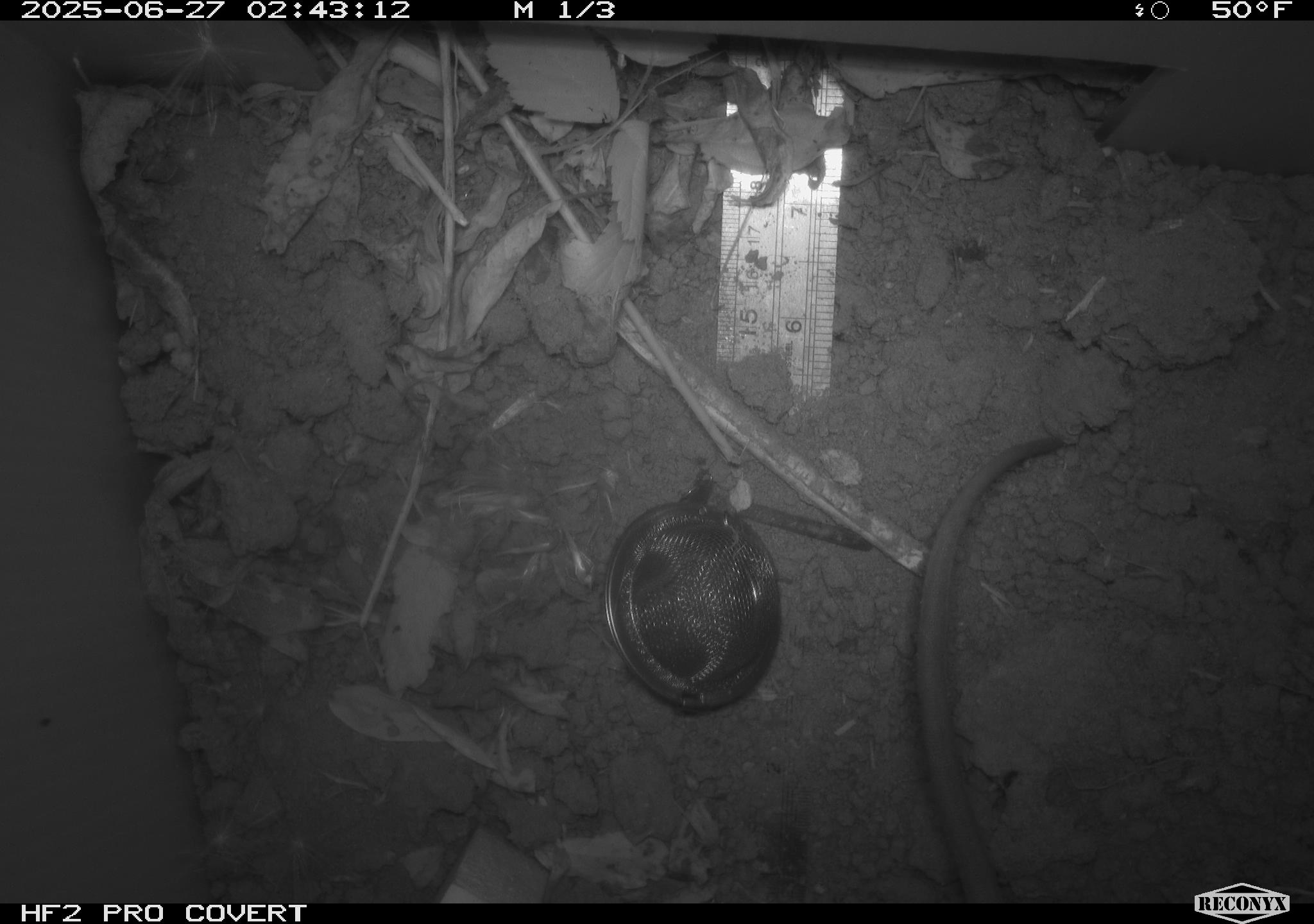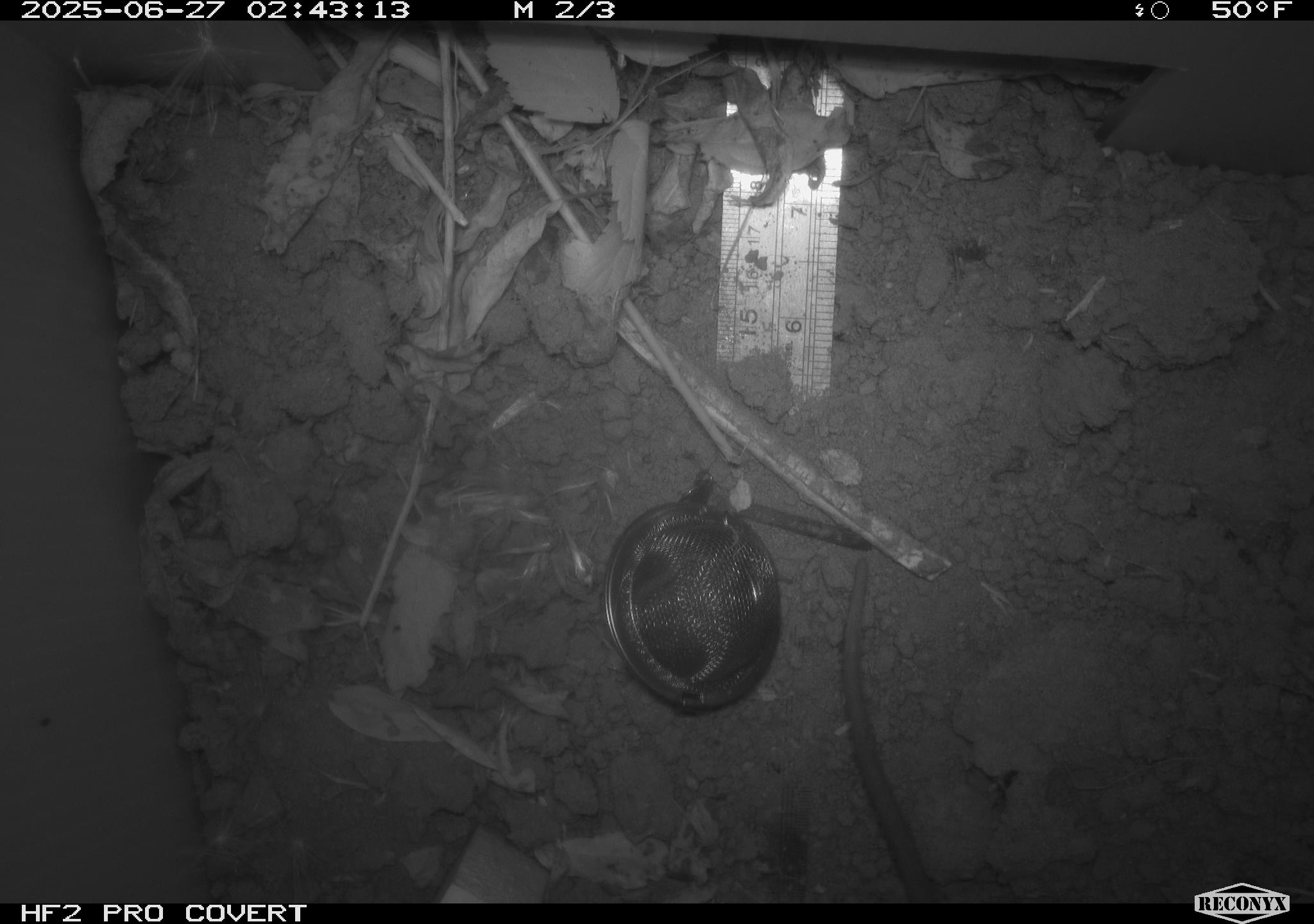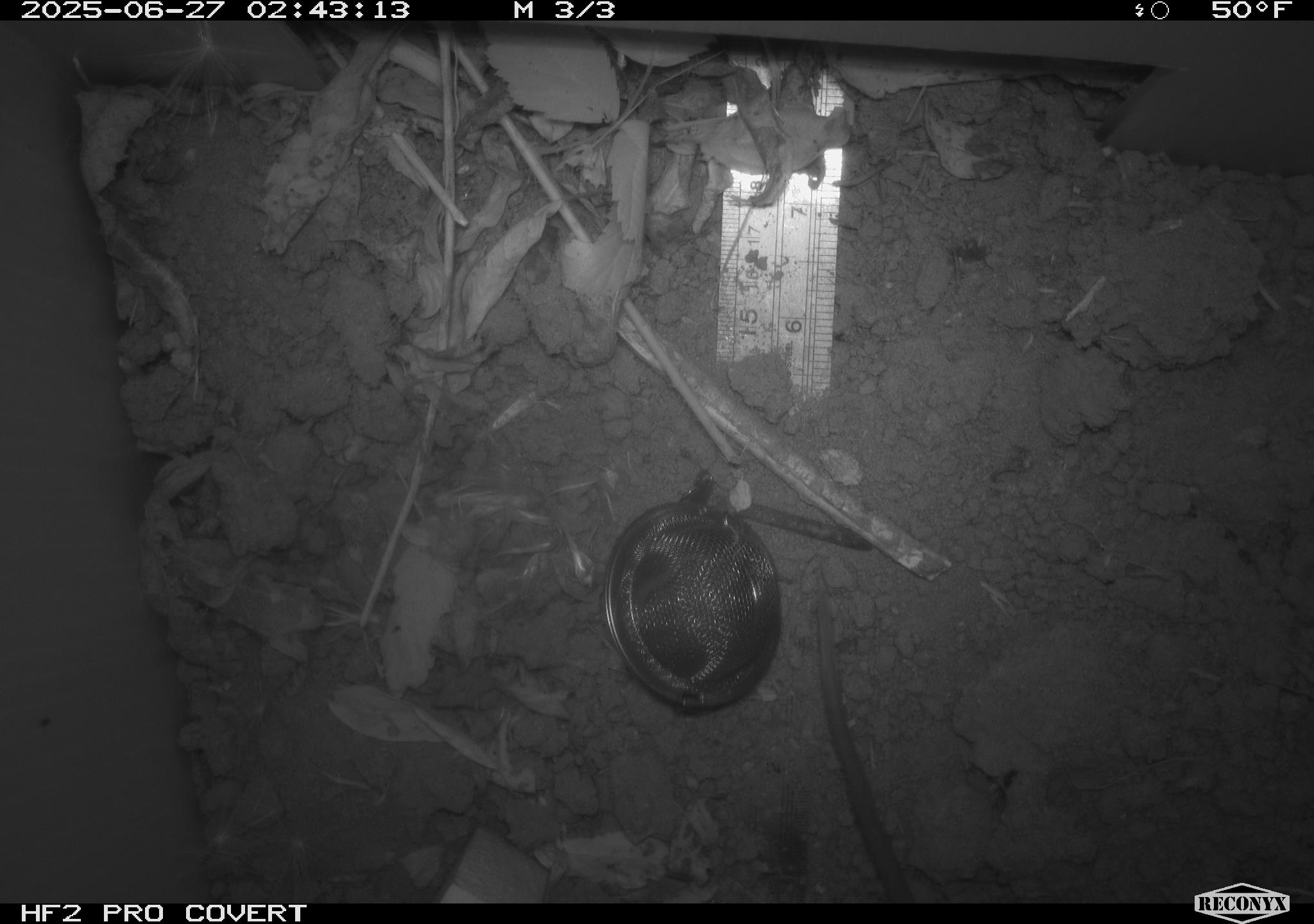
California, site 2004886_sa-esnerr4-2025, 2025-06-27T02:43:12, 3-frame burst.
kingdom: Animalia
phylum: Chordata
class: Mammalia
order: Rodentia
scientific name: Rodentia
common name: rodent